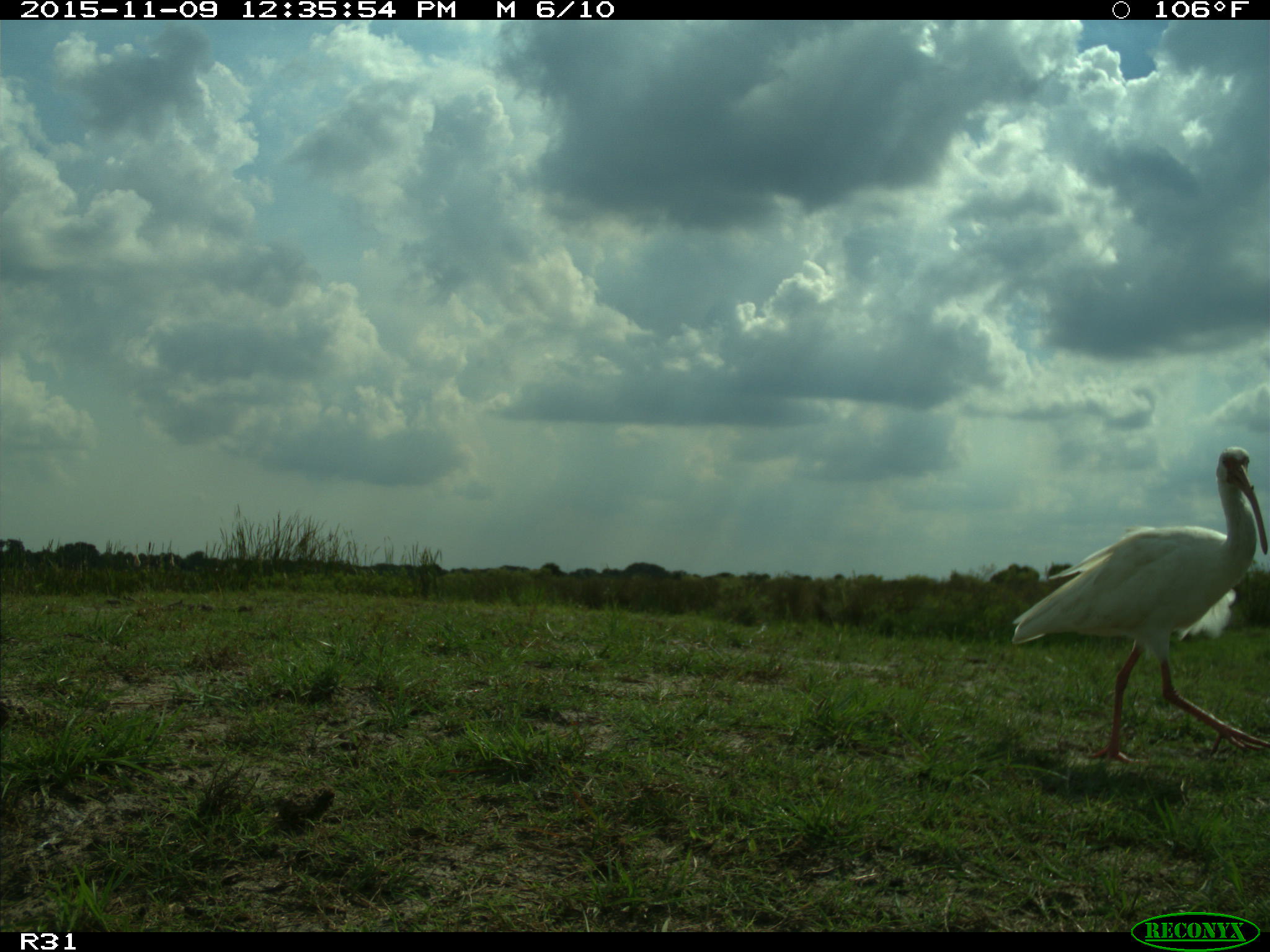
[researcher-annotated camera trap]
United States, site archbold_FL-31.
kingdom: Animalia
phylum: Chordata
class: Aves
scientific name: Aves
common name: birds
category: unidentified bird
Unidentified bird (birds) (Aves).